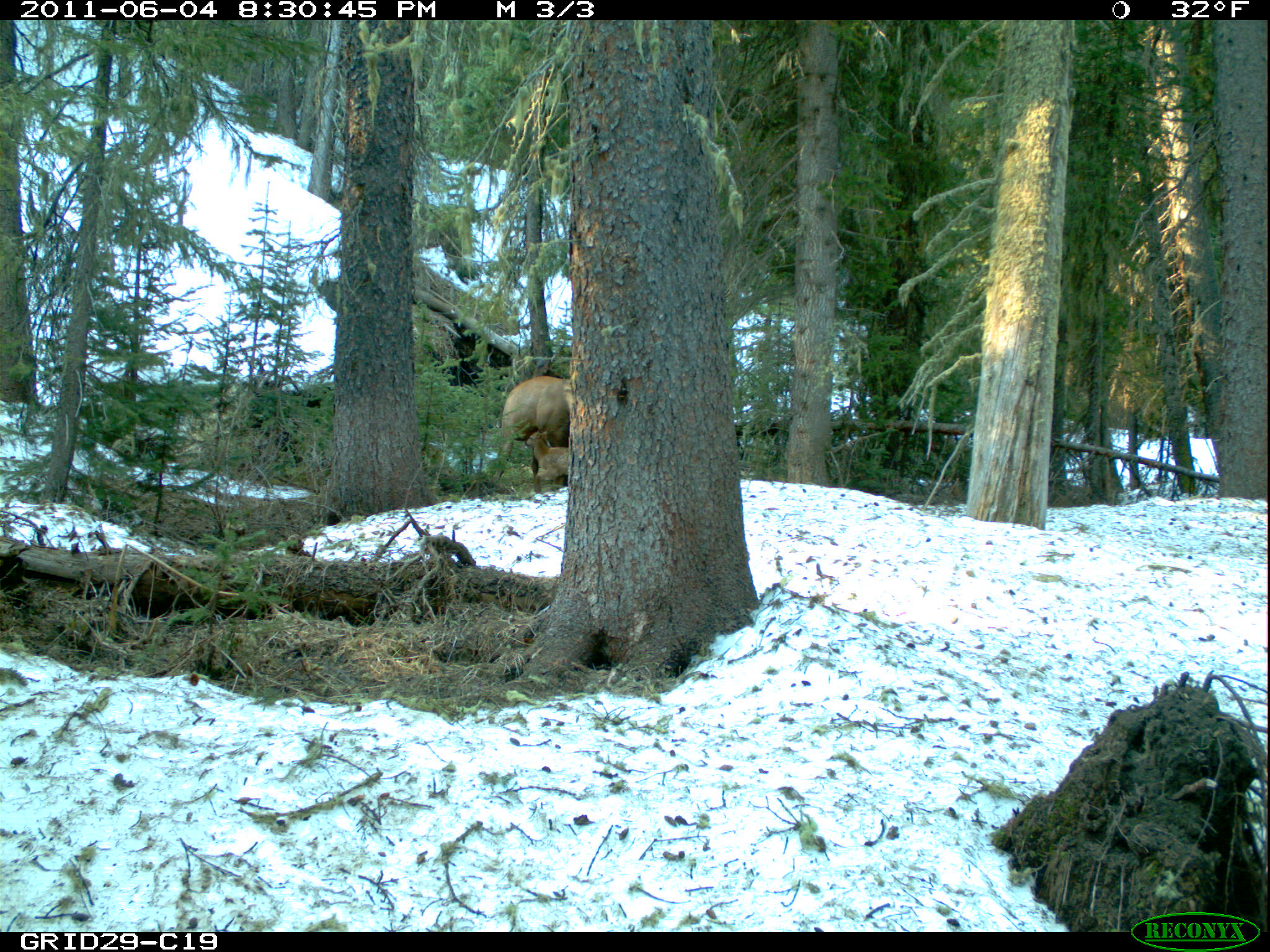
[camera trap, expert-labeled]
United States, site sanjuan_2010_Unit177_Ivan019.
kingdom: Animalia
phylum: Chordata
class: Mammalia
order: Artiodactyla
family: Cervidae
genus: Cervus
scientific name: Cervus elaphus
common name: red deer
Cervus elaphus (red deer).